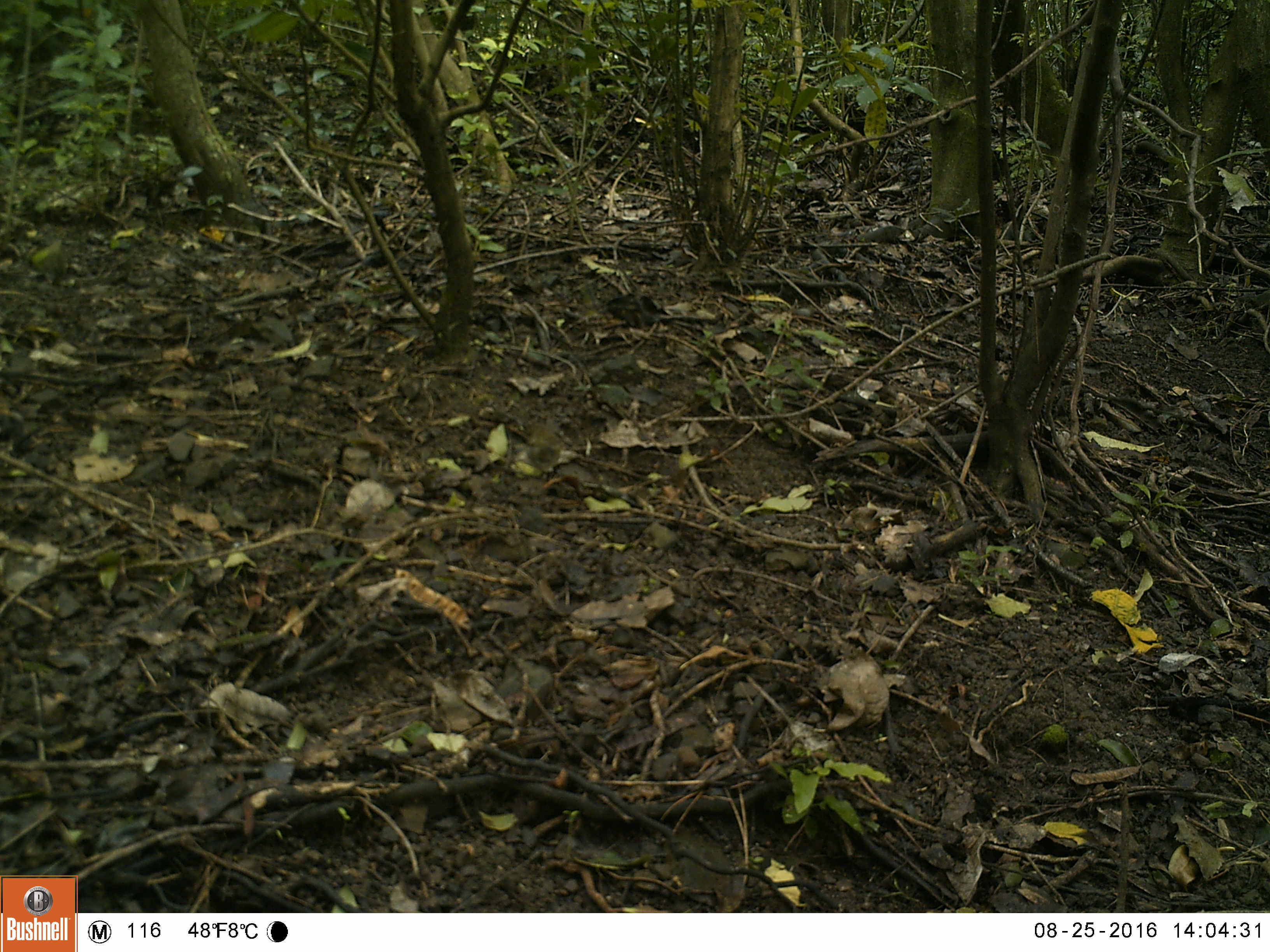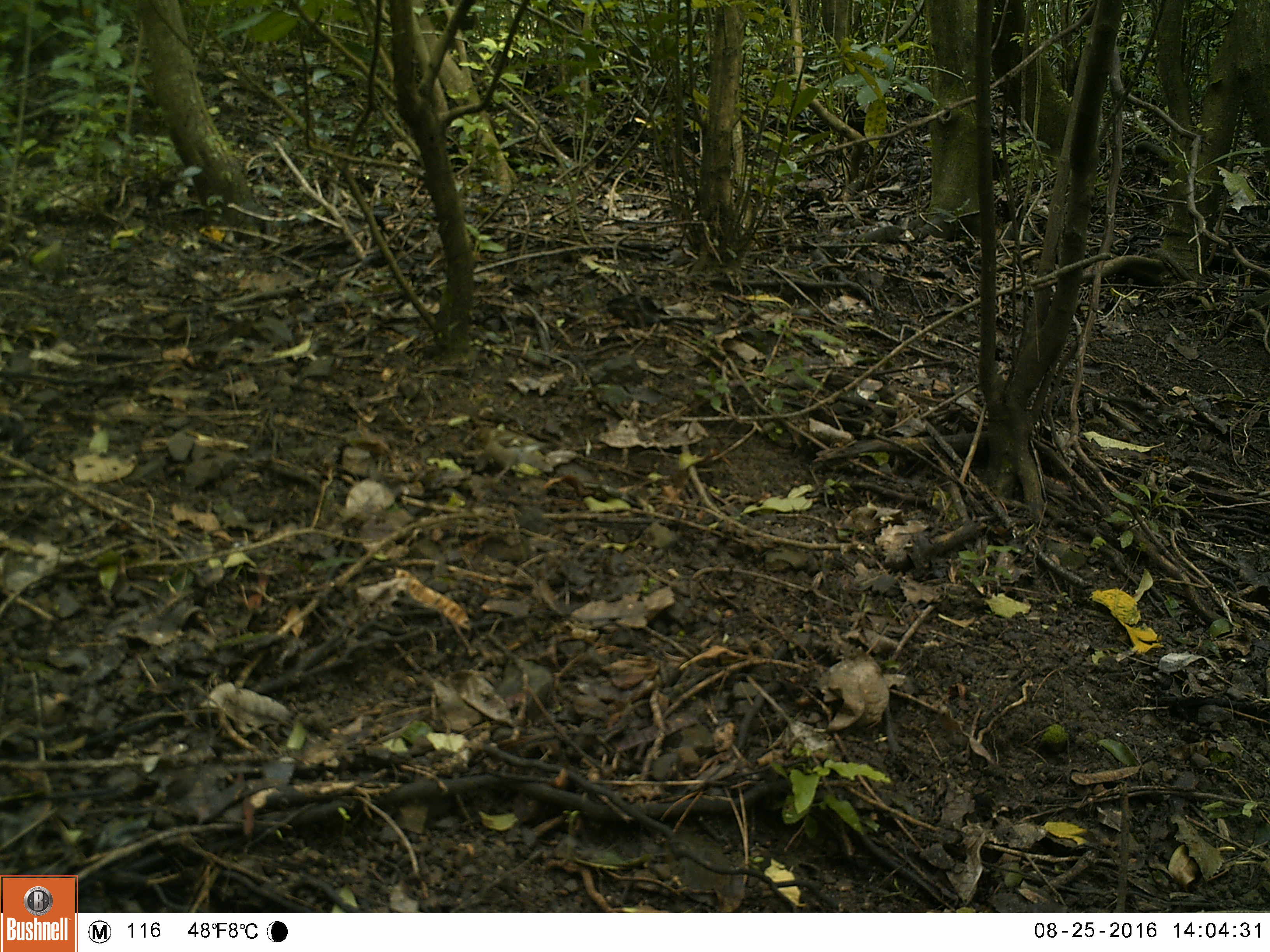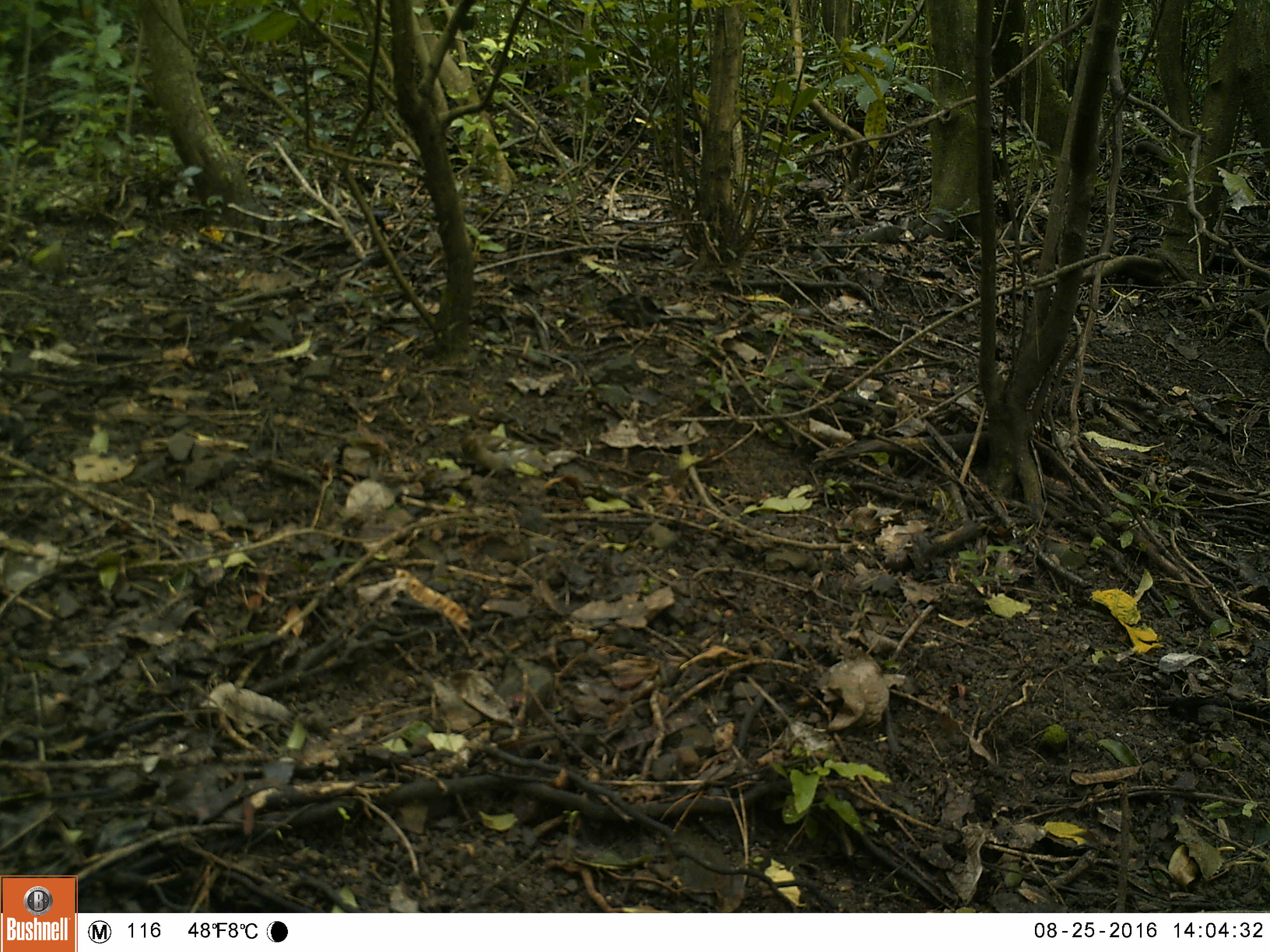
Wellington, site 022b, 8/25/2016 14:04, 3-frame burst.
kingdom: Animalia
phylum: Chordata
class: Aves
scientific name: Aves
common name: bird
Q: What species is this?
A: Bird (Aves).